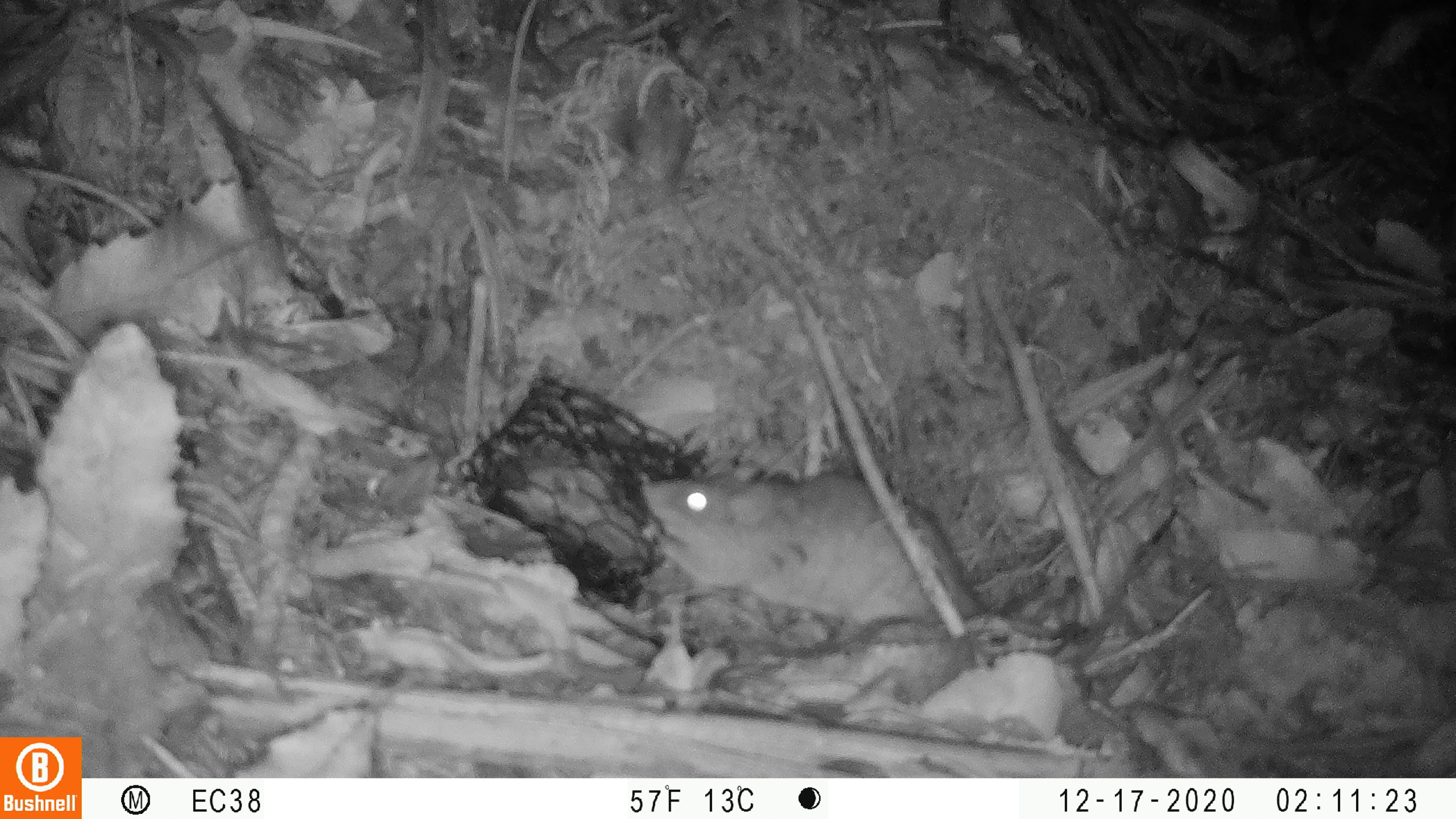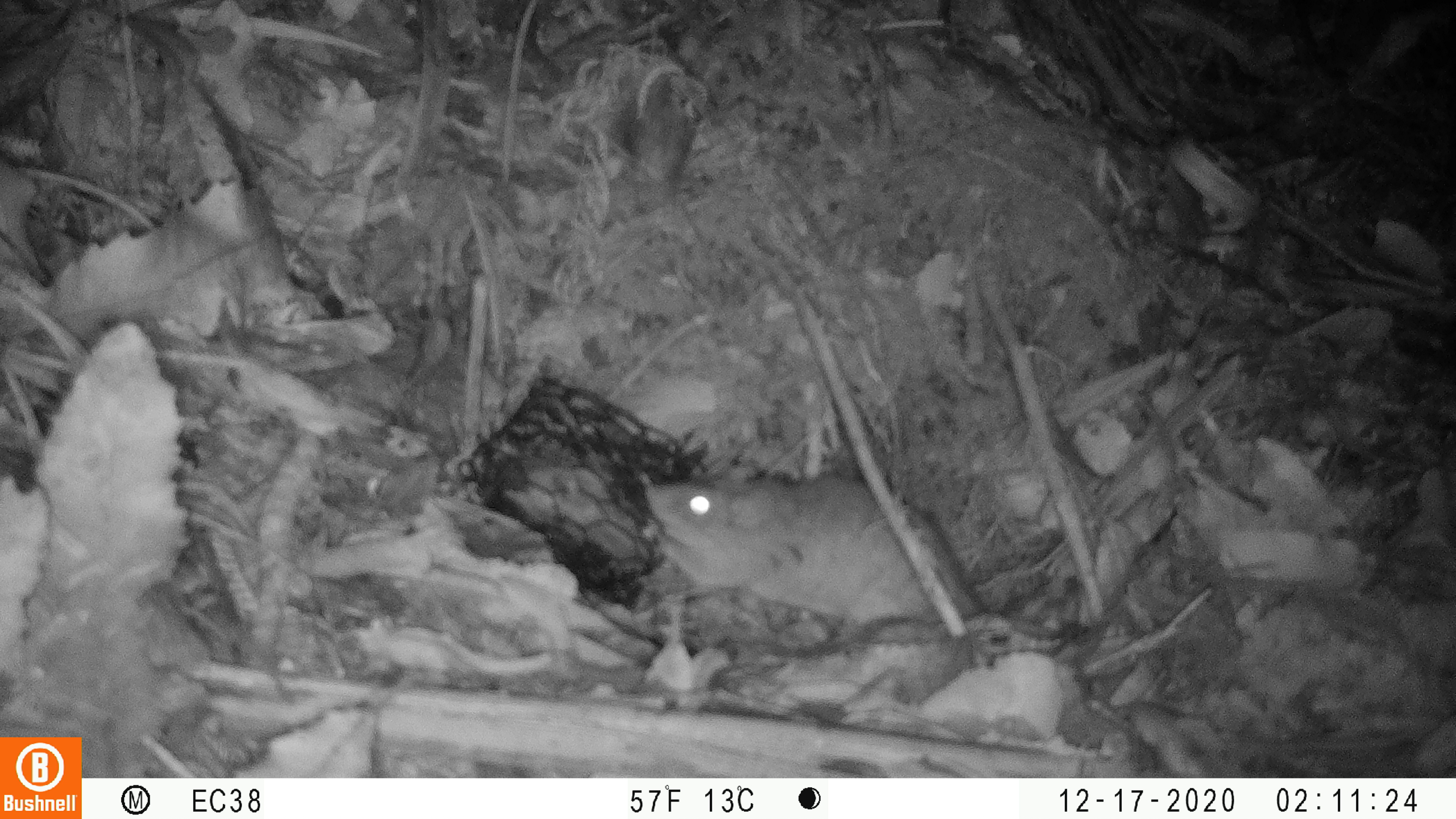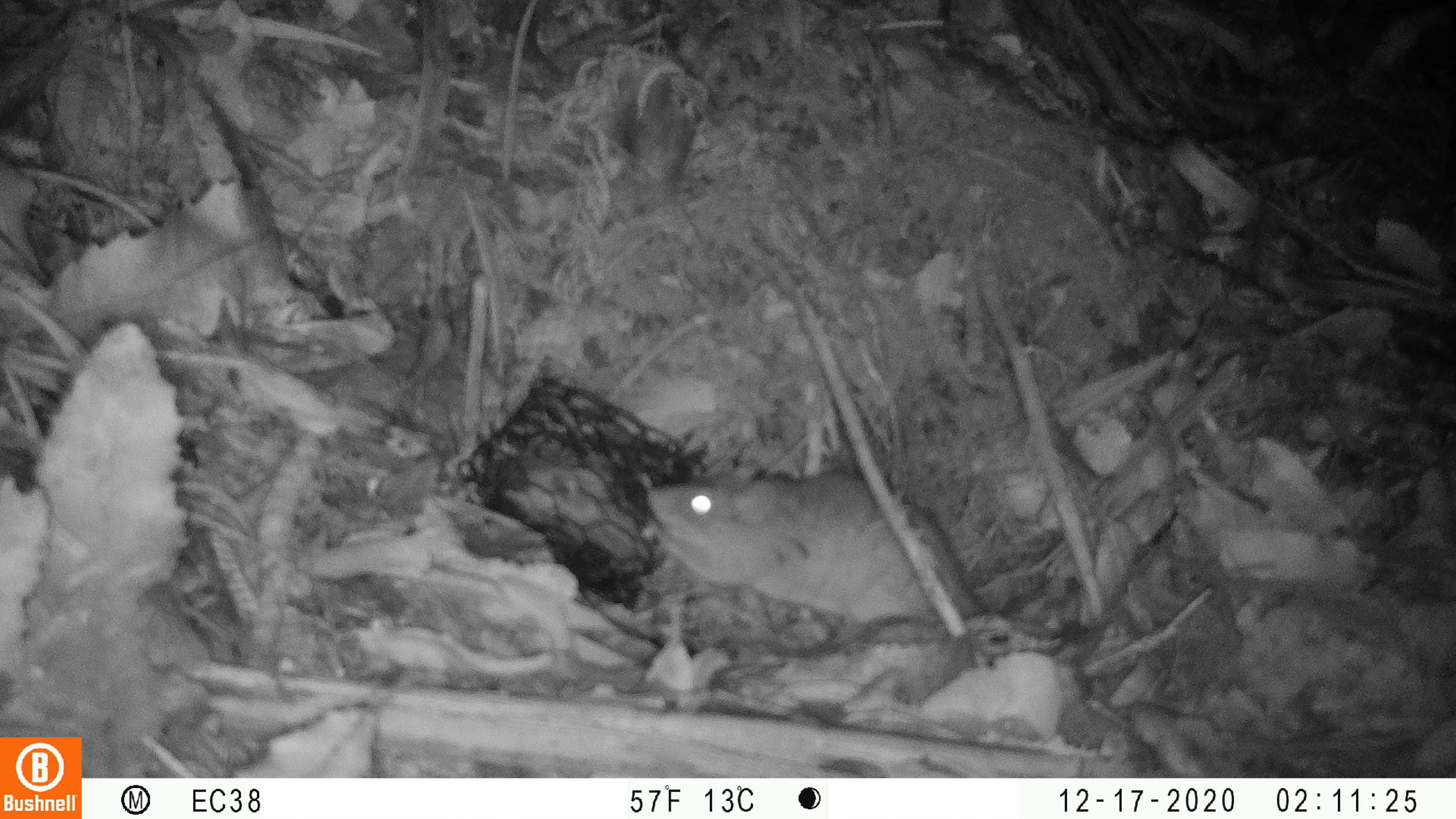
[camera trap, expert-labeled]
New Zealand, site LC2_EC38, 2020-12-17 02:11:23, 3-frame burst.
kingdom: Animalia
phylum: Chordata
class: Mammalia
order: Rodentia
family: Muridae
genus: Rattus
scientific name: Rattus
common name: rat